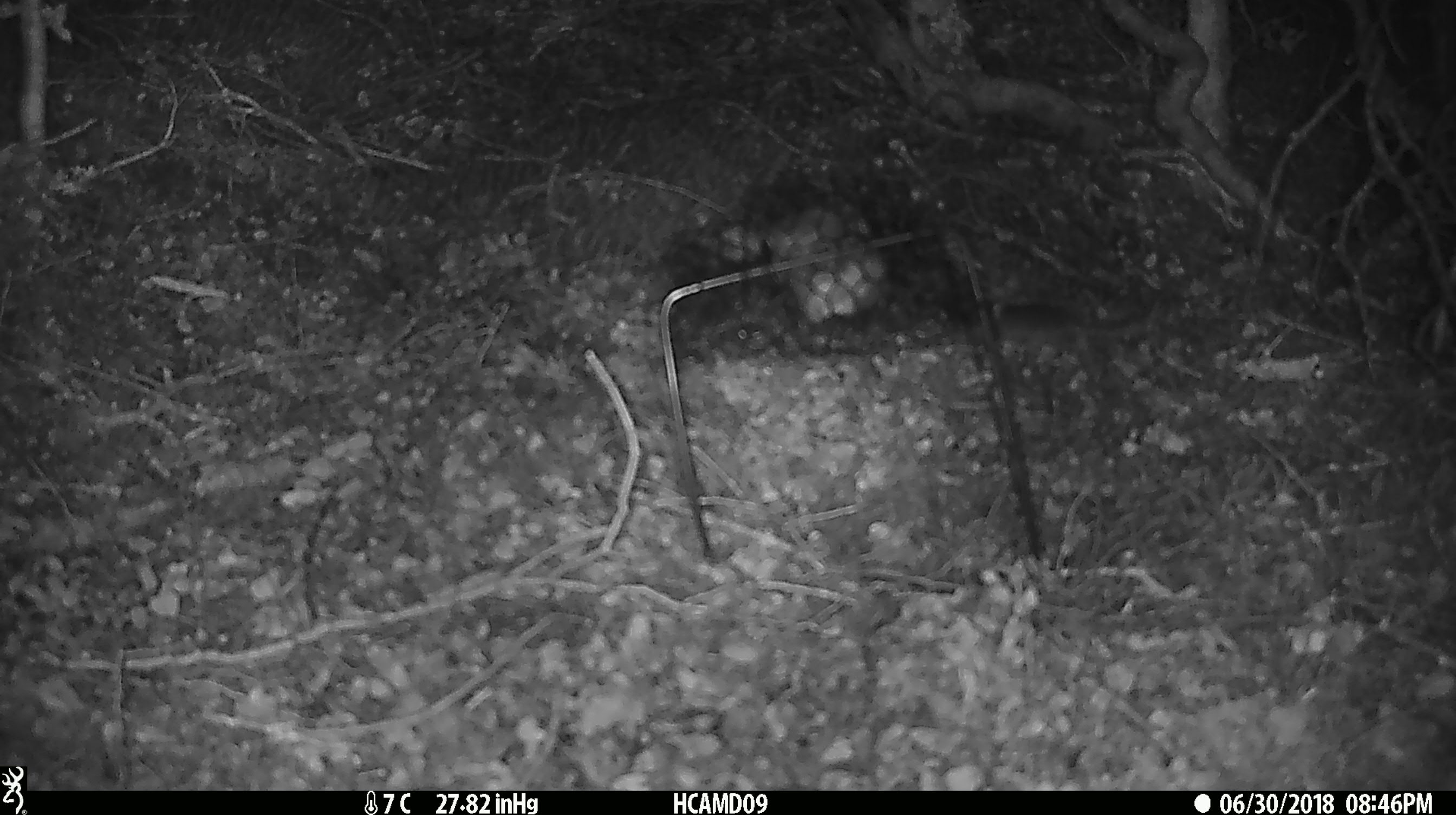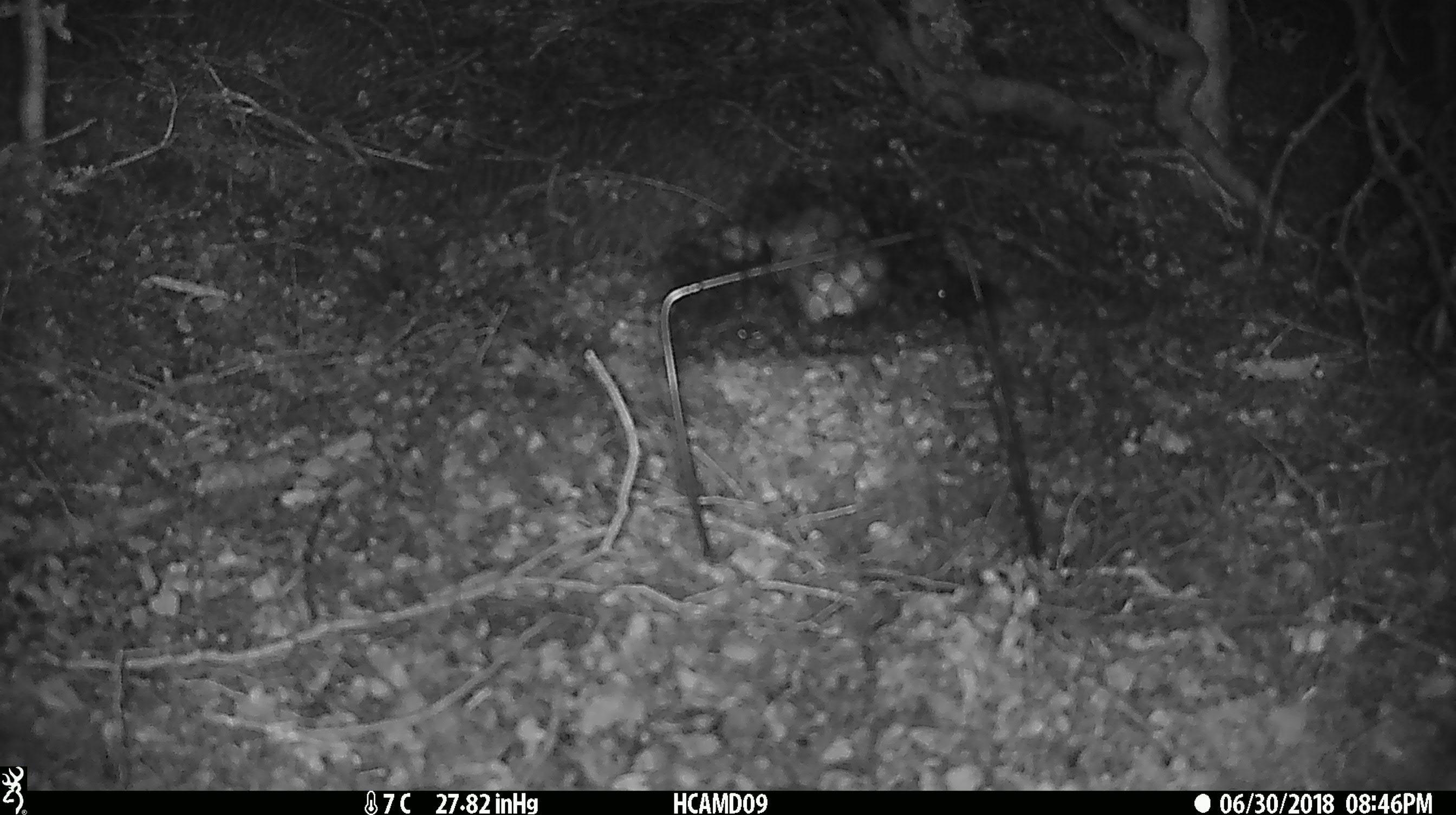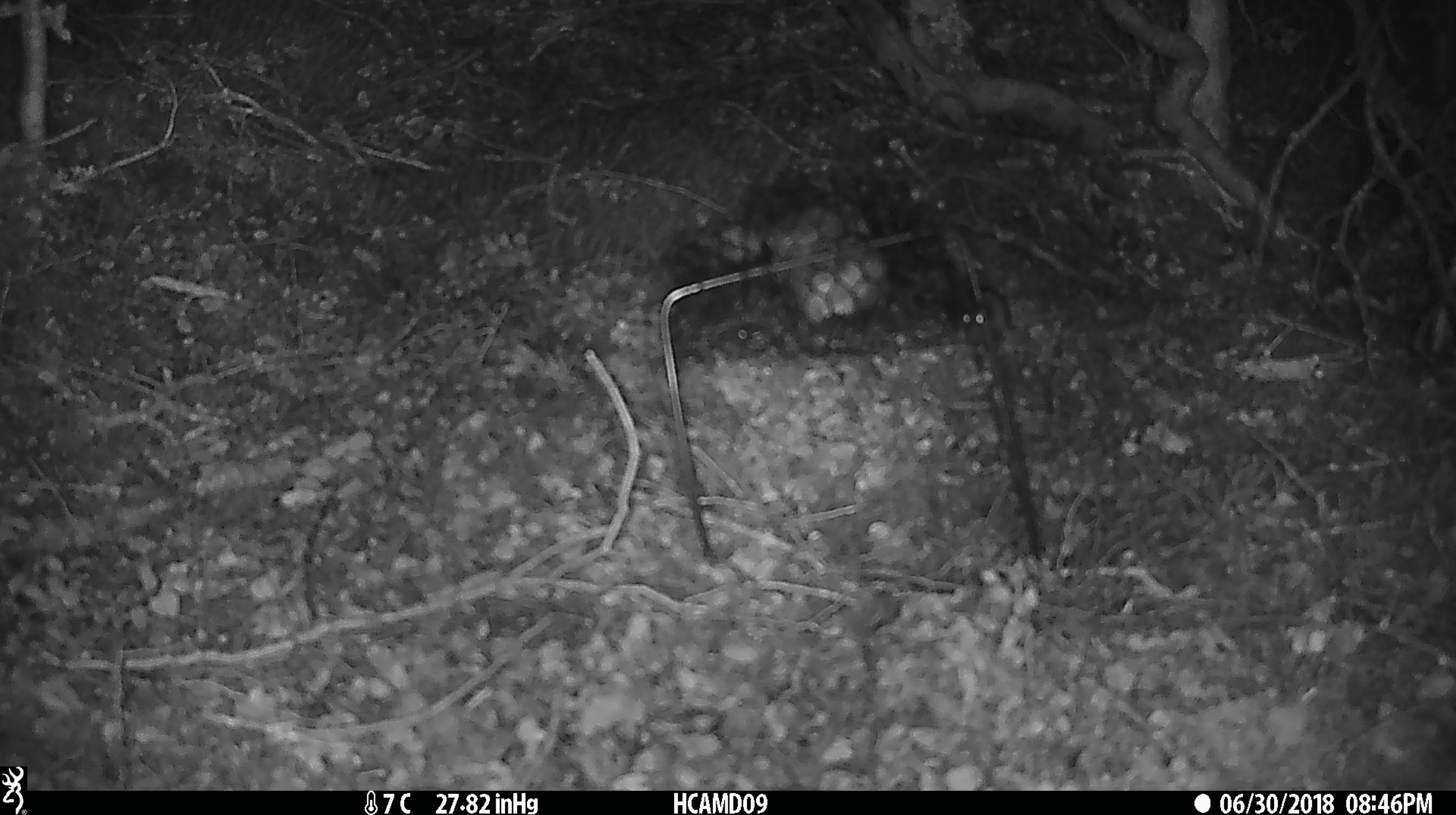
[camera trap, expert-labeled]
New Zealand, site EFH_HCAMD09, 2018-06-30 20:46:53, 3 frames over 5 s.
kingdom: Animalia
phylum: Chordata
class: Mammalia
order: Rodentia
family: Muridae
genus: Mus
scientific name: Mus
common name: mouse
Mouse (Mus).